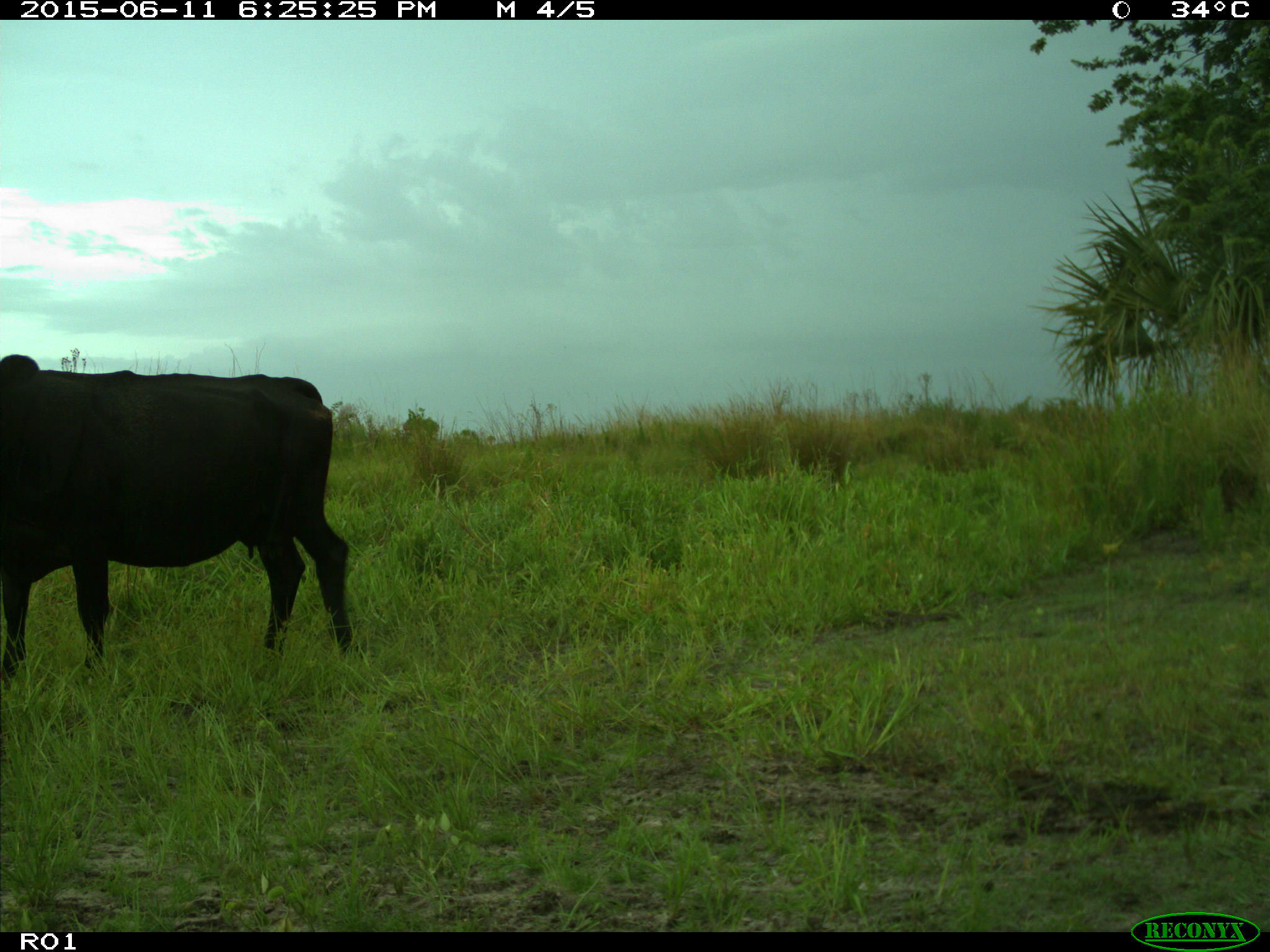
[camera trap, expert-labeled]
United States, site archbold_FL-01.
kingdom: Animalia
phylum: Chordata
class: Mammalia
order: Artiodactyla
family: Bovidae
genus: Bos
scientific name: Bos taurus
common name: domestic cow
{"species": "Bos taurus (domestic cow)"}